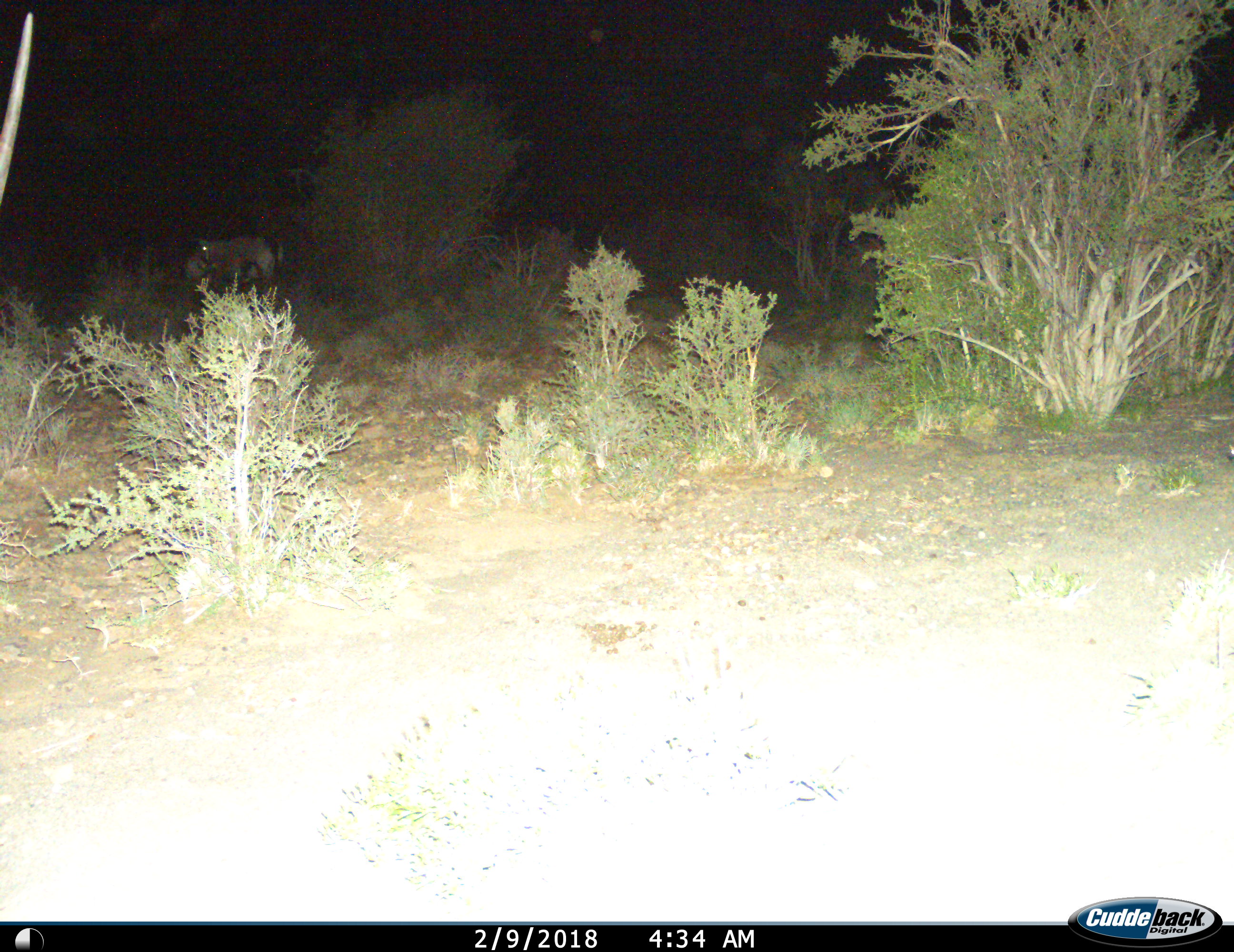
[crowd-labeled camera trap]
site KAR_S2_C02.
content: unidentified animal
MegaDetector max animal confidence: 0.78